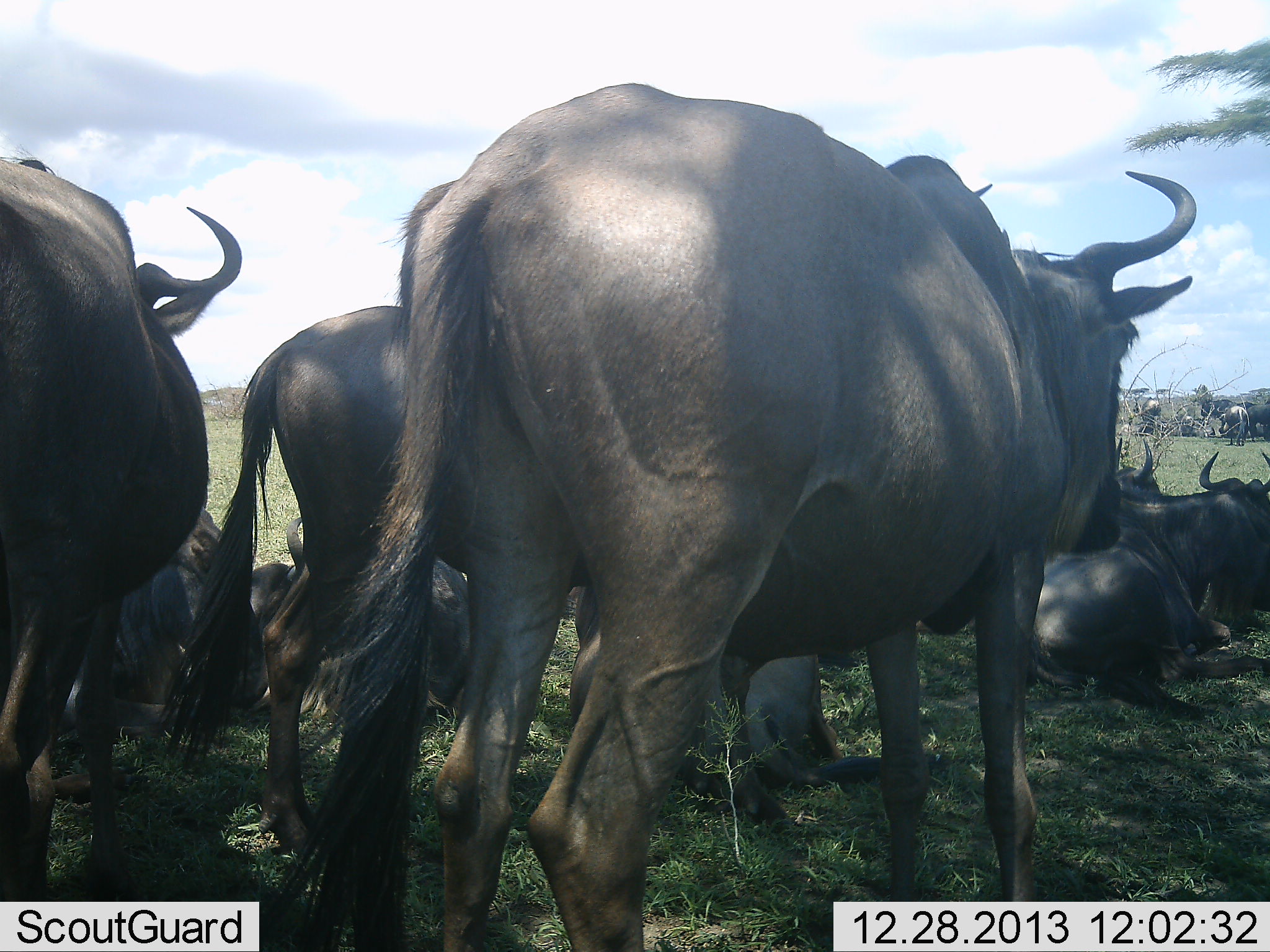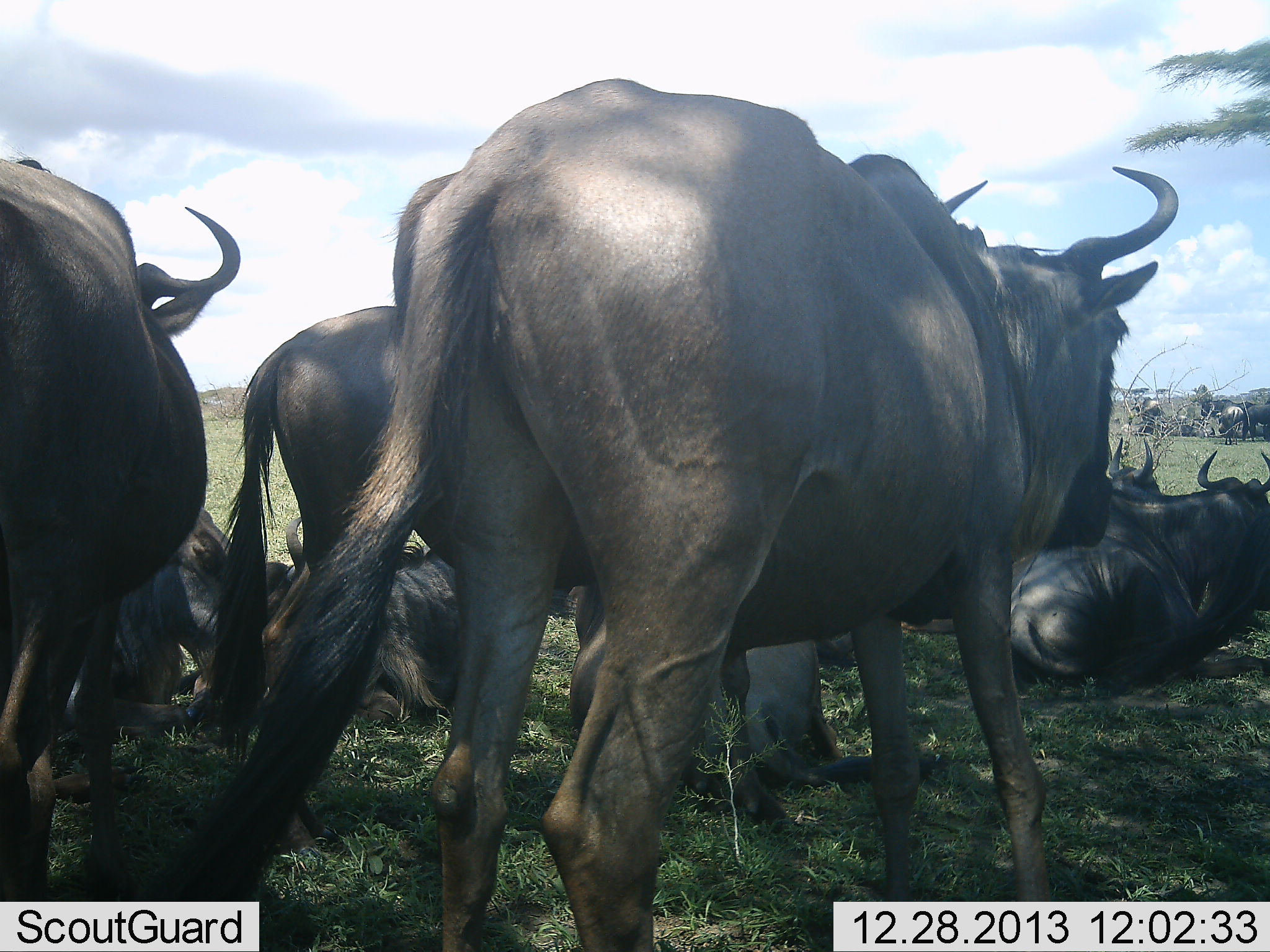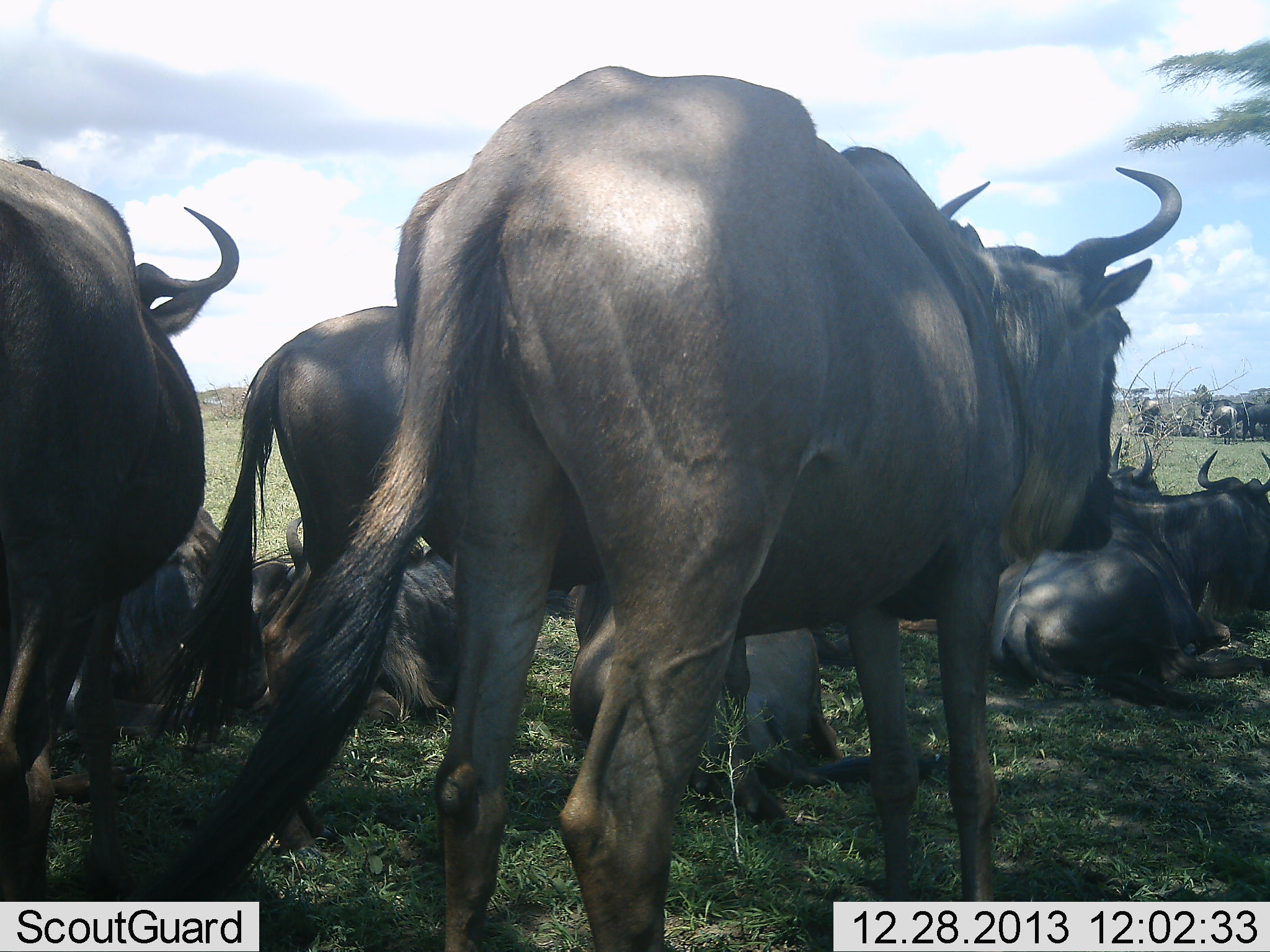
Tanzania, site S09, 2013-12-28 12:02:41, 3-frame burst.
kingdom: Animalia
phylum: Chordata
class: Mammalia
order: Artiodactyla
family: Bovidae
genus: Connochaetes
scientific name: Connochaetes taurinus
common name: blue wildebeest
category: wildebeest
Wildebeest (blue wildebeest) (Connochaetes taurinus), count 9. Behavior (volunteer vote fractions): standing 73%, resting 100%, moving 9%, interacting 9%. Young present (vote fraction): 0%. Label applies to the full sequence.